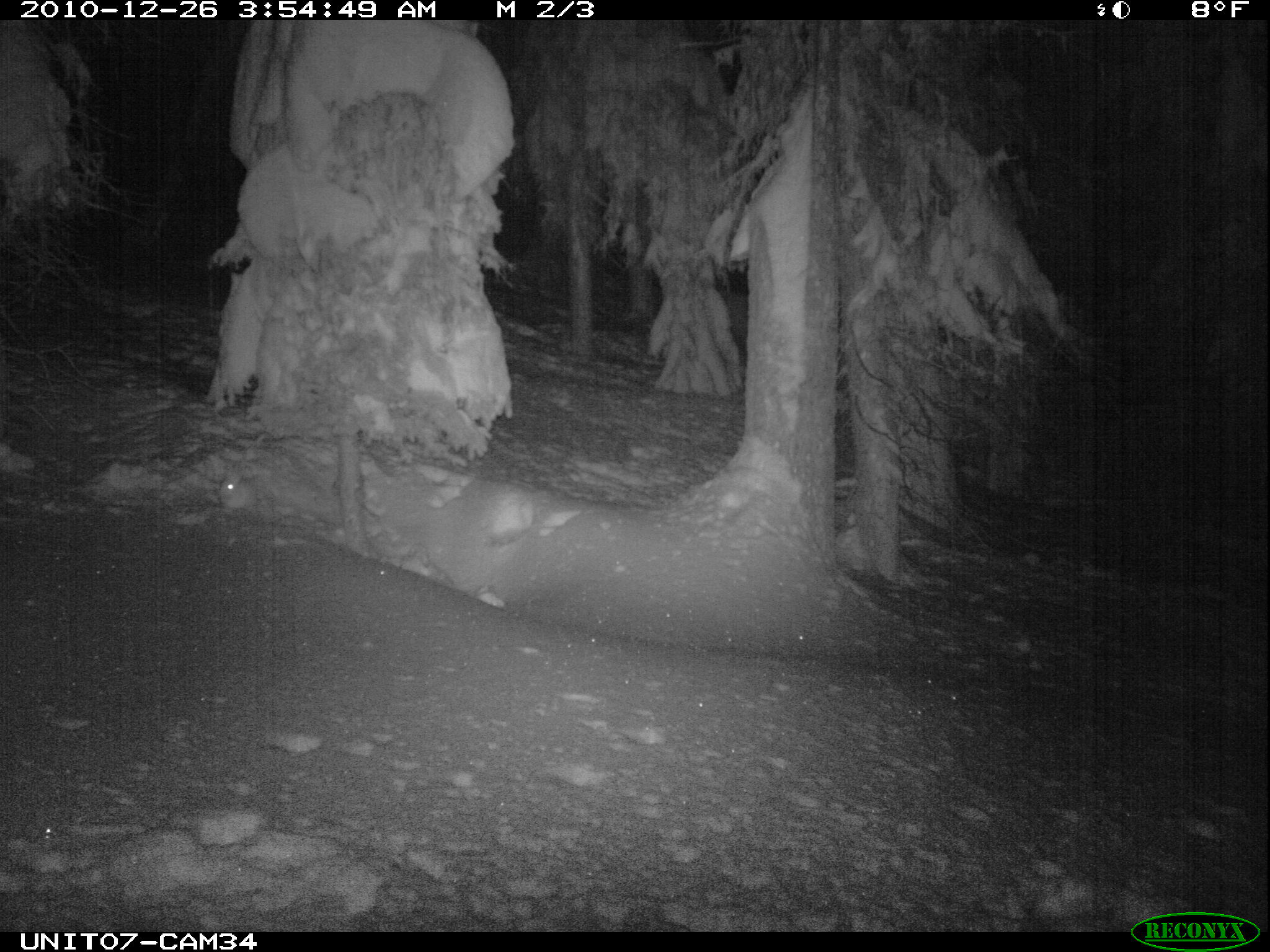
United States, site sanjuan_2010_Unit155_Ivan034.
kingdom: Animalia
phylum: Chordata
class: Mammalia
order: Lagomorpha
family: Leporidae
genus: Lepus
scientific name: Lepus americanus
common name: snowshoe hare